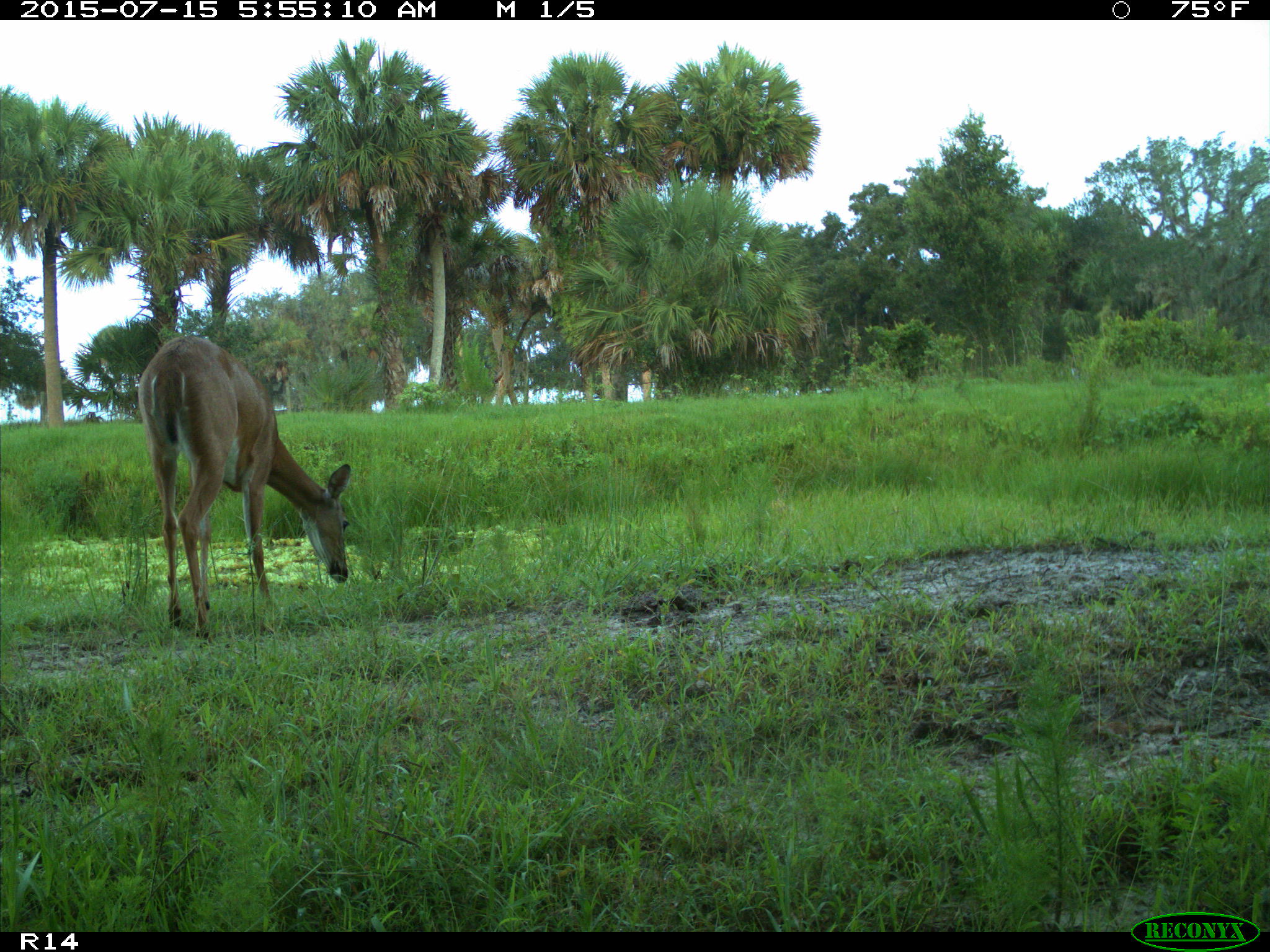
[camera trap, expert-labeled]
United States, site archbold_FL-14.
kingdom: Animalia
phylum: Chordata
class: Mammalia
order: Artiodactyla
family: Bovidae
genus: Bos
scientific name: Bos taurus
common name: domestic cow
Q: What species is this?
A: Bos taurus (domestic cow).